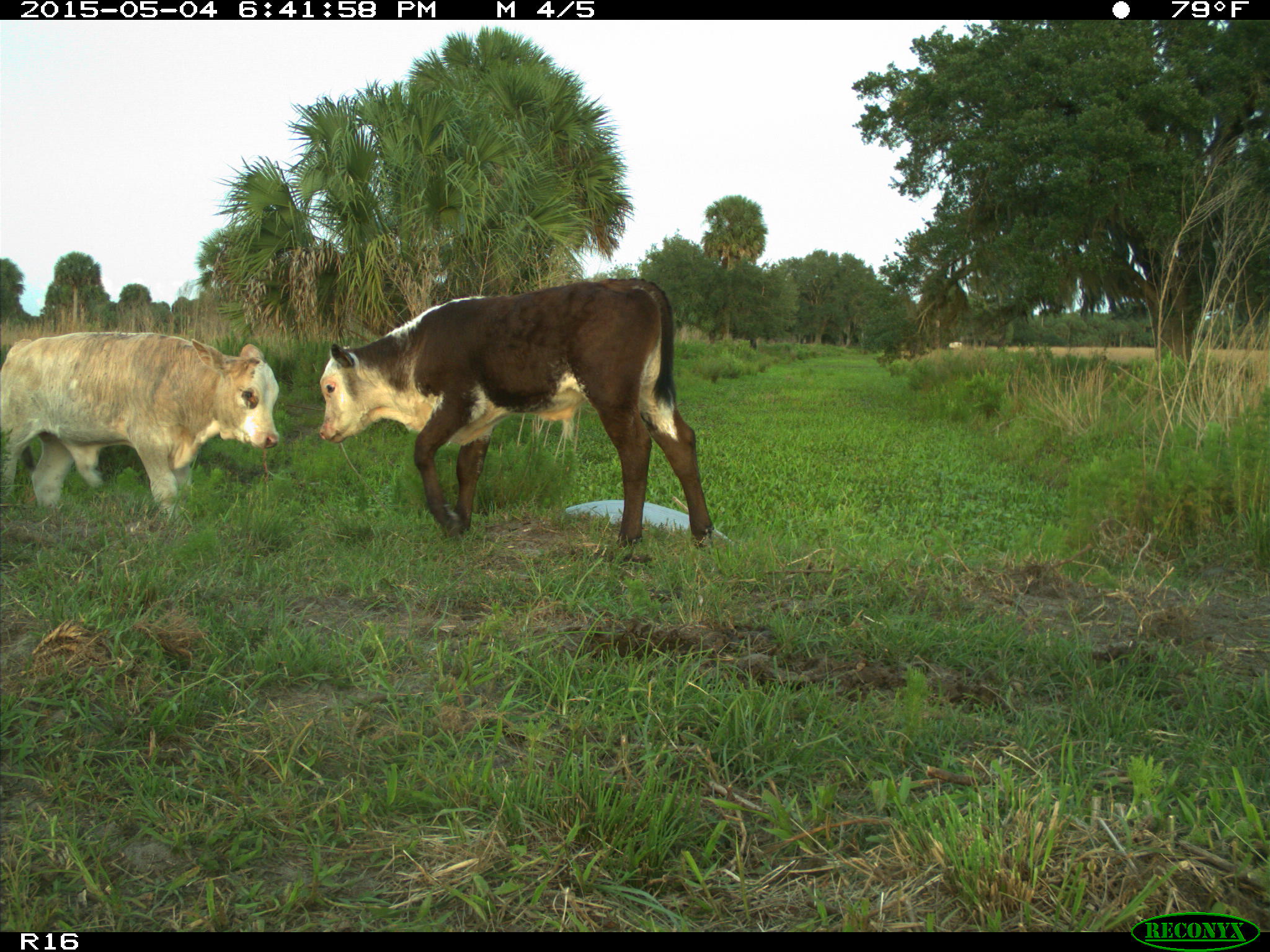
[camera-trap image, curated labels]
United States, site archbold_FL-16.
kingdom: Animalia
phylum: Chordata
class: Mammalia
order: Artiodactyla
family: Bovidae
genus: Bos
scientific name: Bos taurus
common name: domestic cow